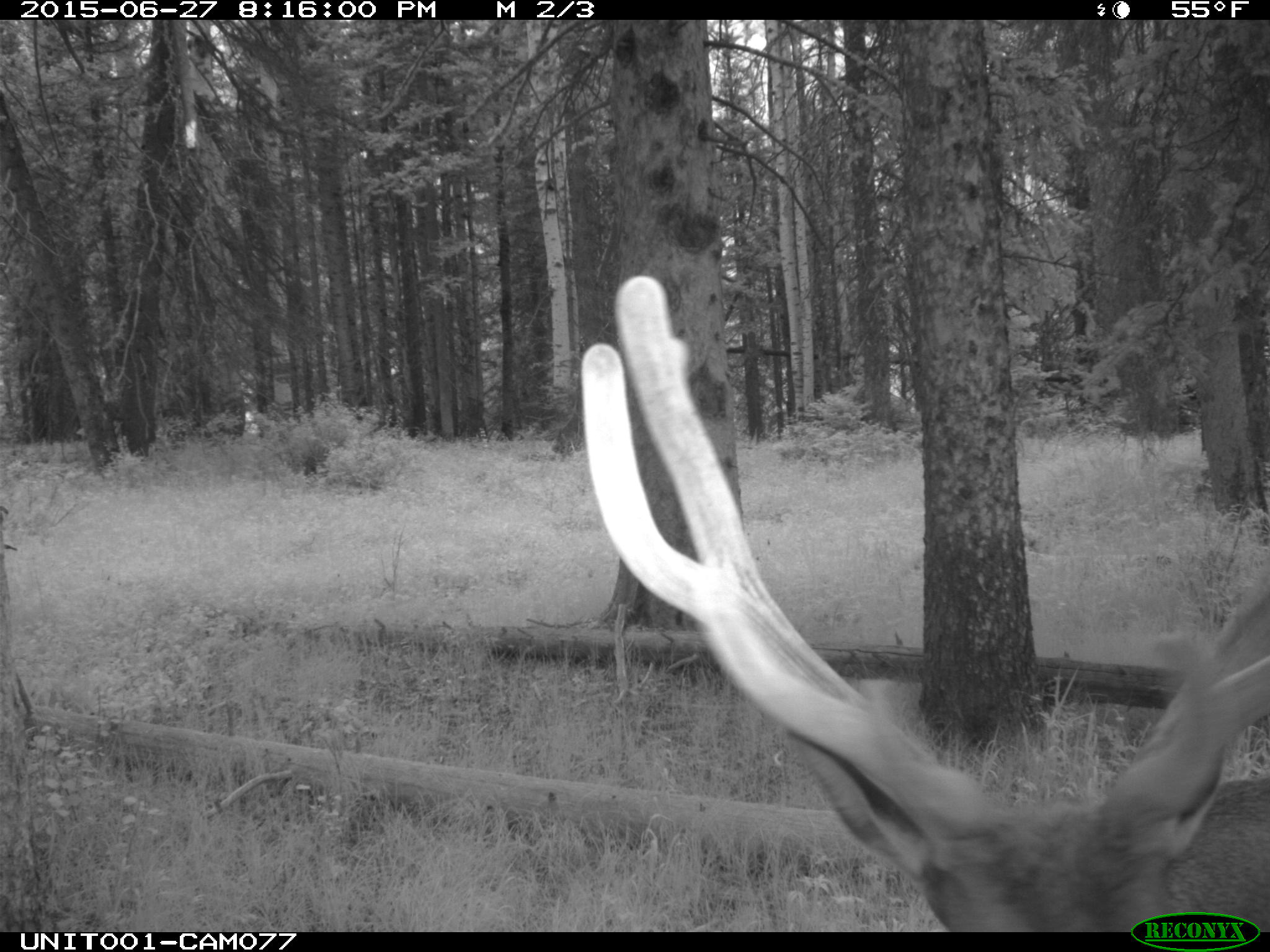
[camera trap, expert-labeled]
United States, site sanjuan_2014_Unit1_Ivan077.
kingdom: Animalia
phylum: Chordata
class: Mammalia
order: Artiodactyla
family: Cervidae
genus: Cervus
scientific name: Cervus elaphus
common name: red deer